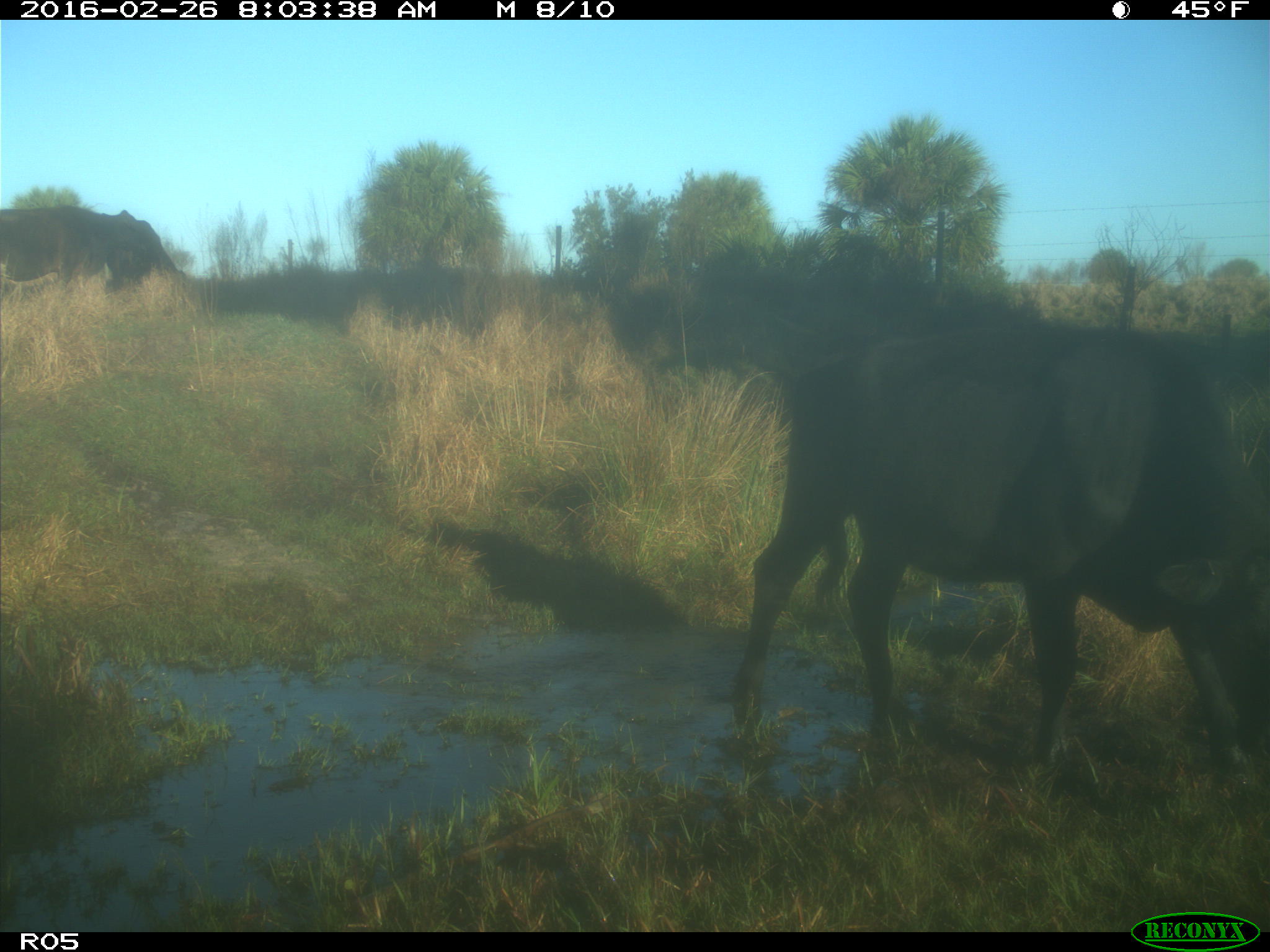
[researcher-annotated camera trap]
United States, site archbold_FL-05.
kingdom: Animalia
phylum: Chordata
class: Mammalia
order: Artiodactyla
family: Bovidae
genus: Bos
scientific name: Bos taurus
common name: domestic cow